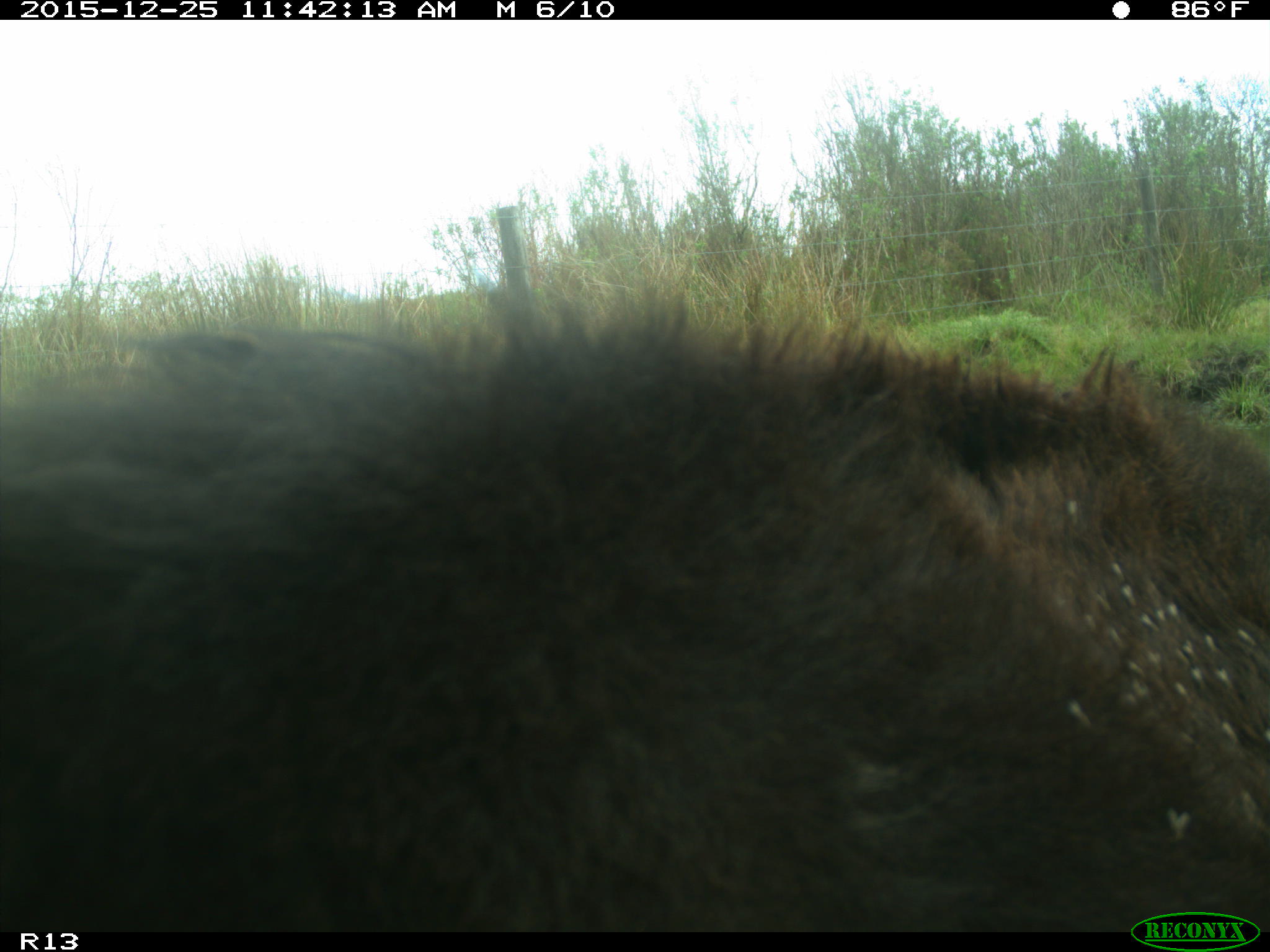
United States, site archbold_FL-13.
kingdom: Animalia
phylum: Chordata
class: Mammalia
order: Artiodactyla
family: Bovidae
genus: Bos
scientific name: Bos taurus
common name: domestic cow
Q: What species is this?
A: Bos taurus (domestic cow).